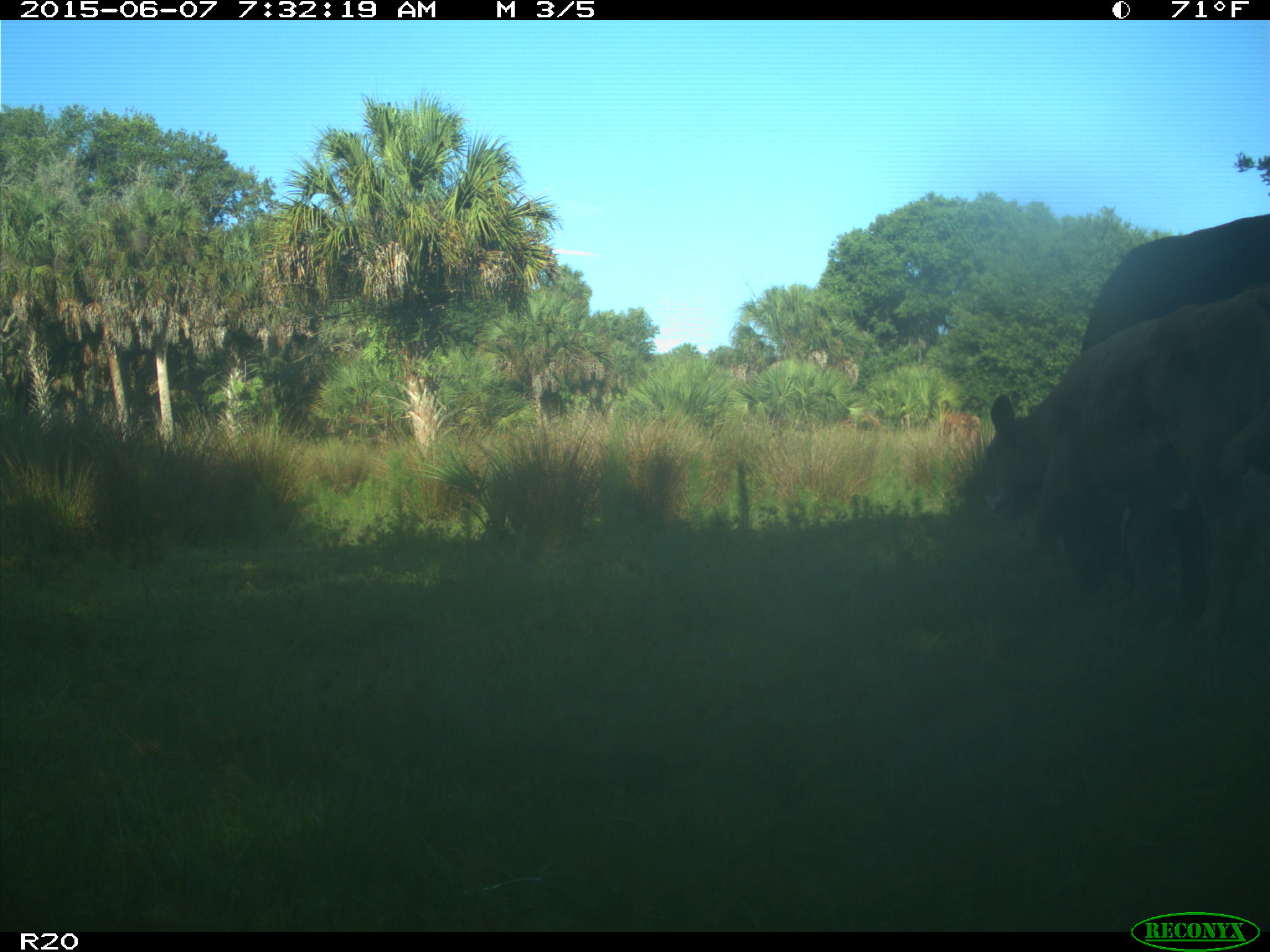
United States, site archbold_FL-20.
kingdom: Animalia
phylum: Chordata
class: Mammalia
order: Artiodactyla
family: Bovidae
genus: Bos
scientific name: Bos taurus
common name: domestic cow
Bos taurus (domestic cow).